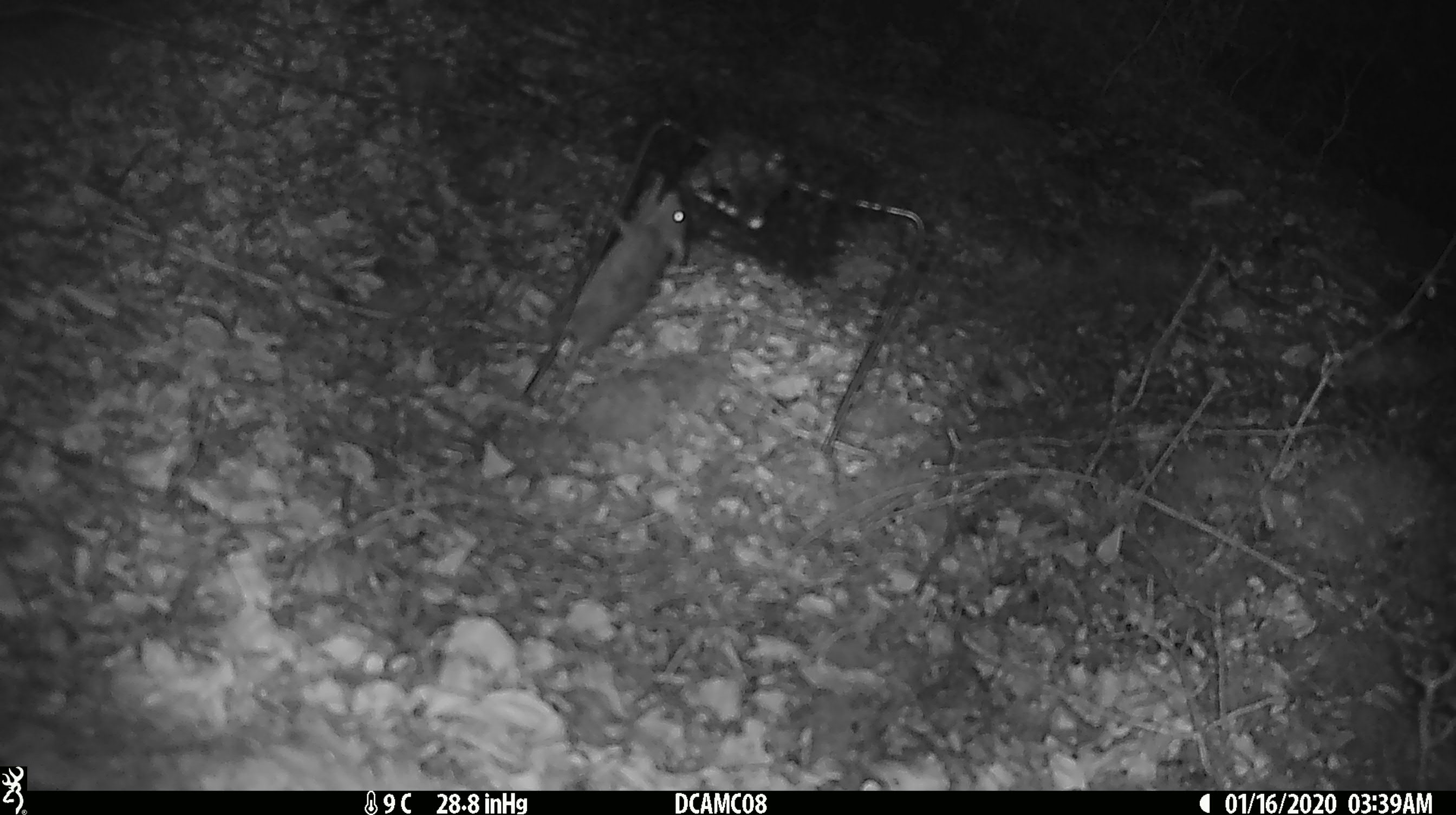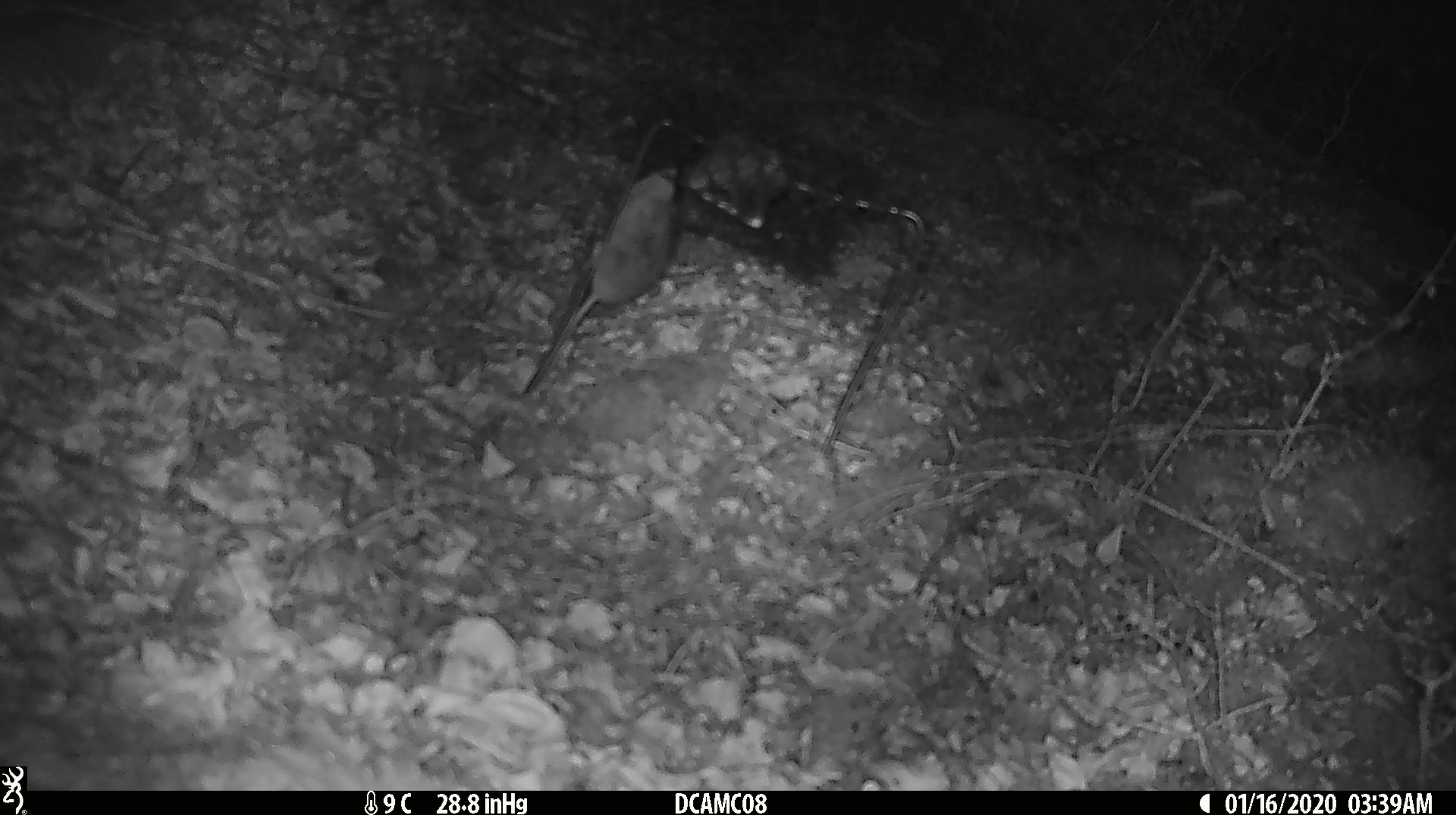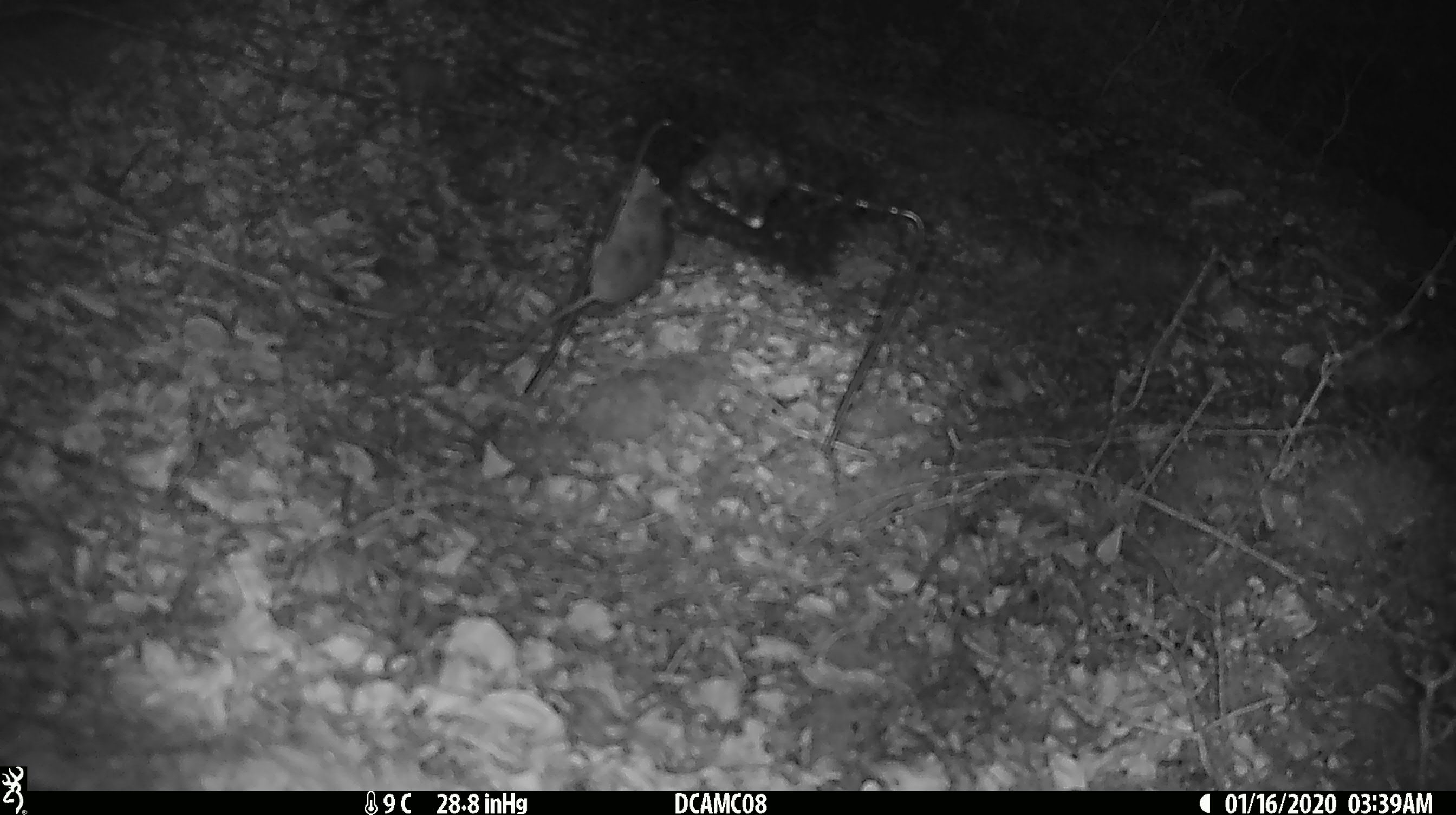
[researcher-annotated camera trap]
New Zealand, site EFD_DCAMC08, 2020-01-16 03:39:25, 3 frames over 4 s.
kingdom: Animalia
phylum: Chordata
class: Mammalia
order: Rodentia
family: Muridae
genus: Mus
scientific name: Mus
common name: mouse